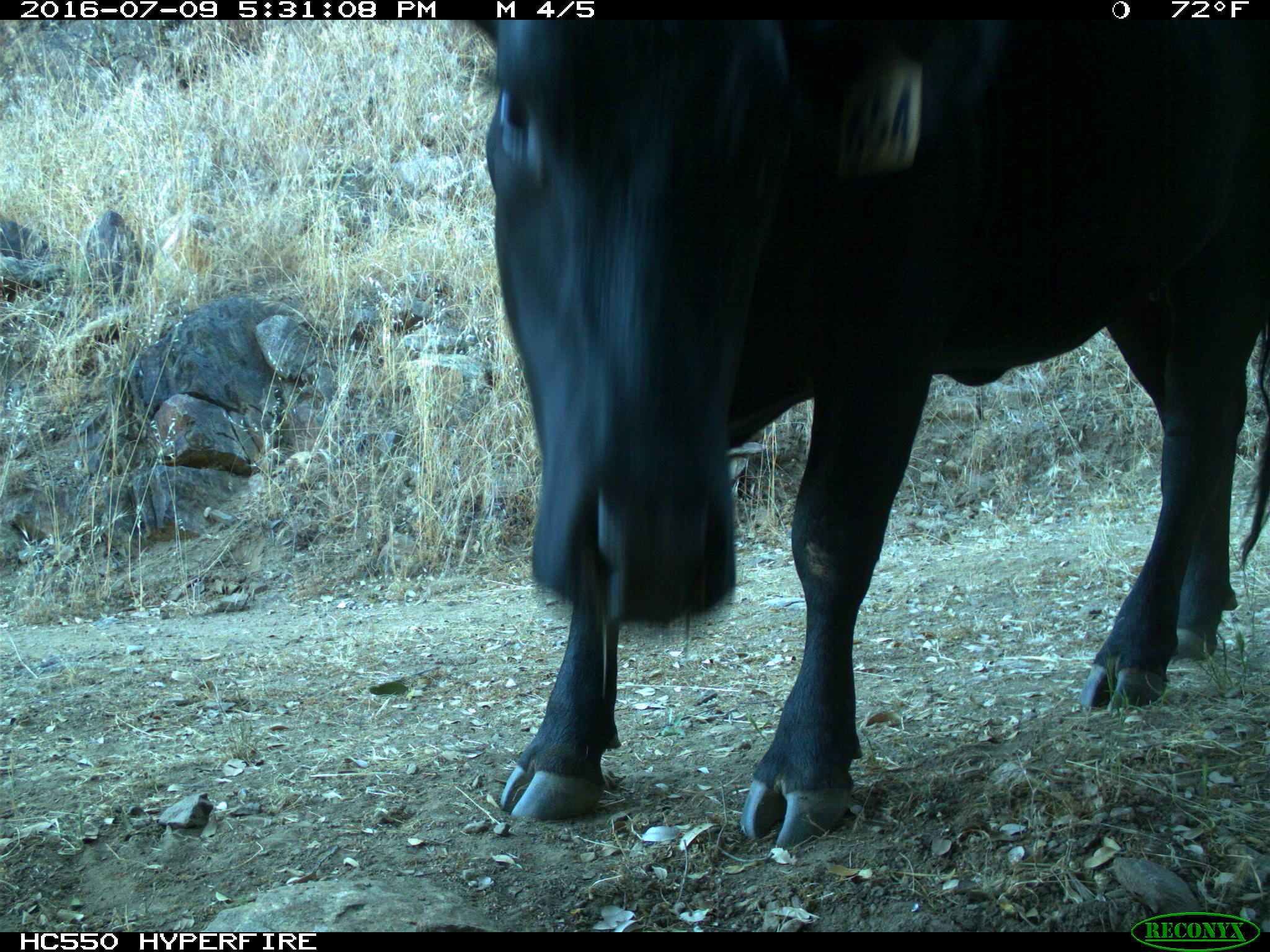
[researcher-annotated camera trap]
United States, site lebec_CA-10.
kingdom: Animalia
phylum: Chordata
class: Mammalia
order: Artiodactyla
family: Bovidae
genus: Bos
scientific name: Bos taurus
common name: domestic cow